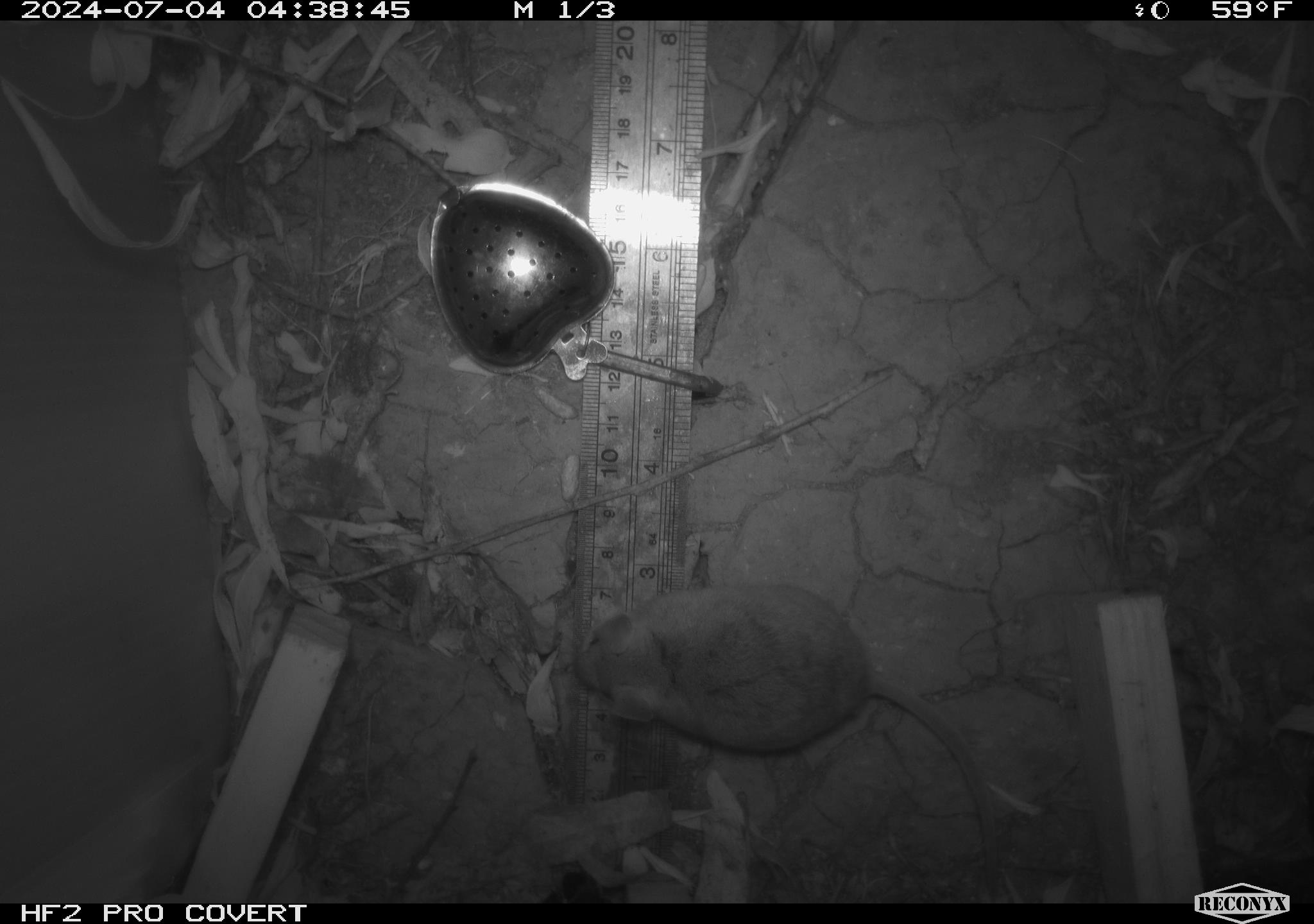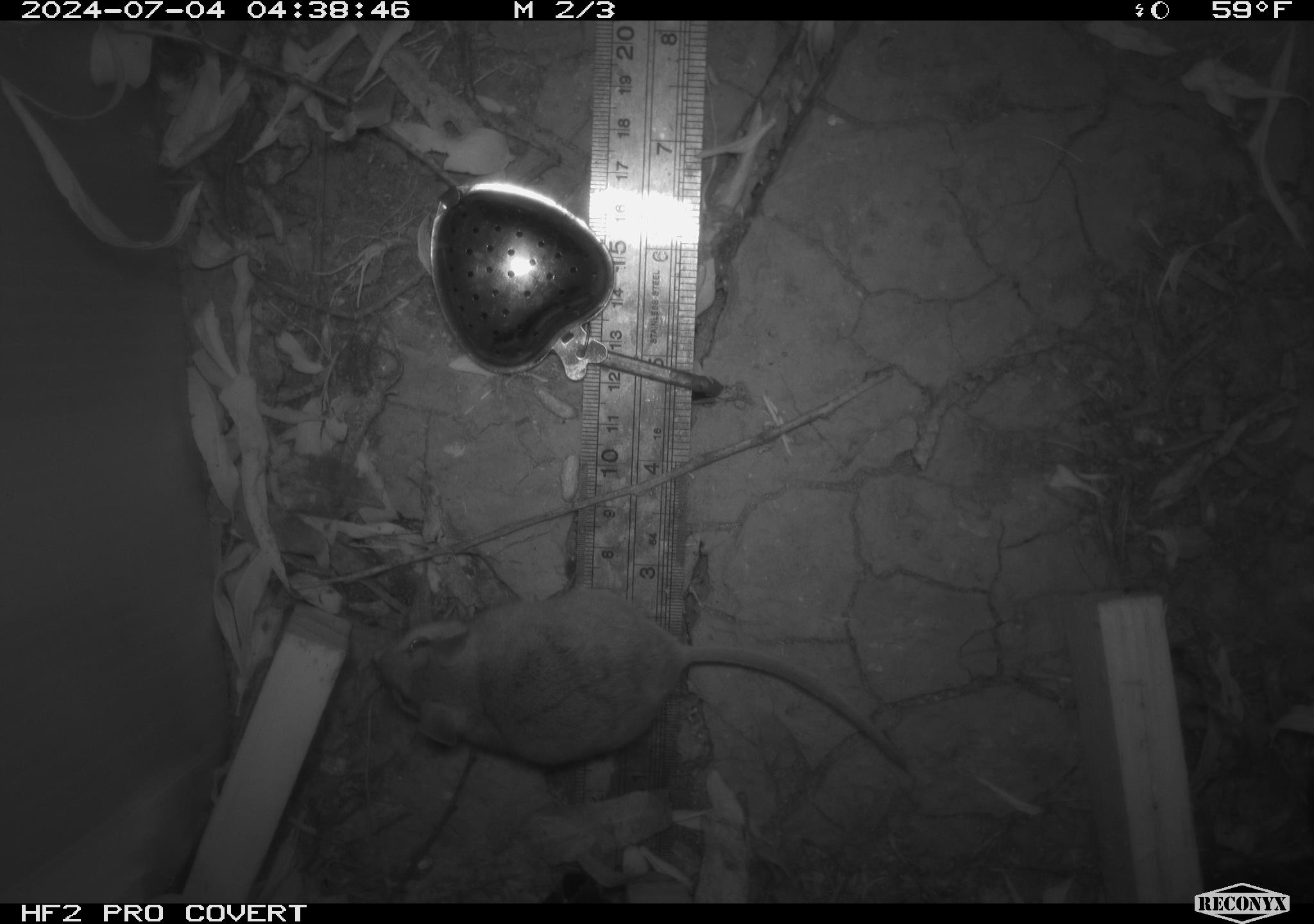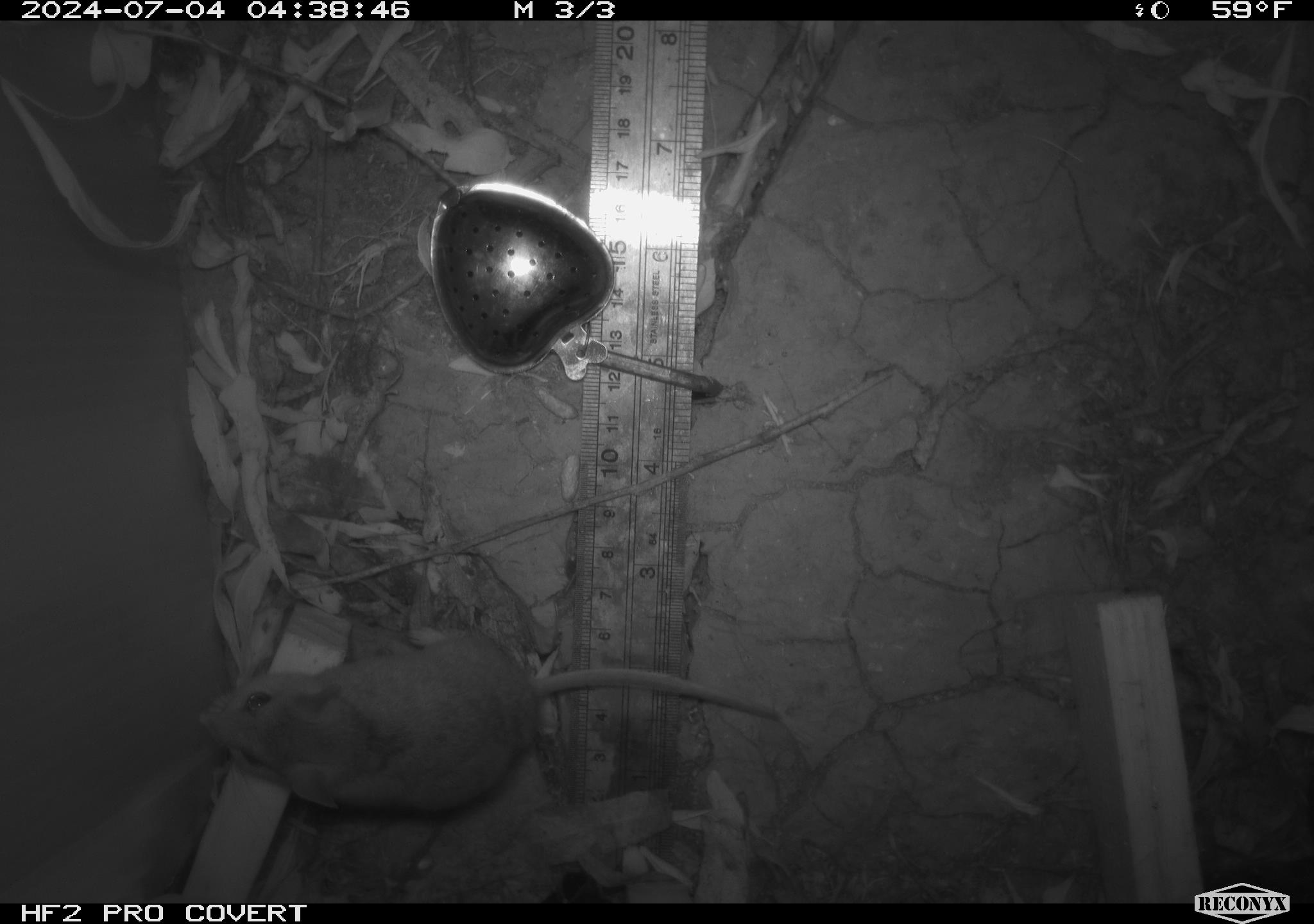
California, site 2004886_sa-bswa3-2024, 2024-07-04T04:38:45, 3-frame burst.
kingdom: Animalia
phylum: Chordata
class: Mammalia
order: Rodentia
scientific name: Rodentia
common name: mouse species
Mouse species (Rodentia).